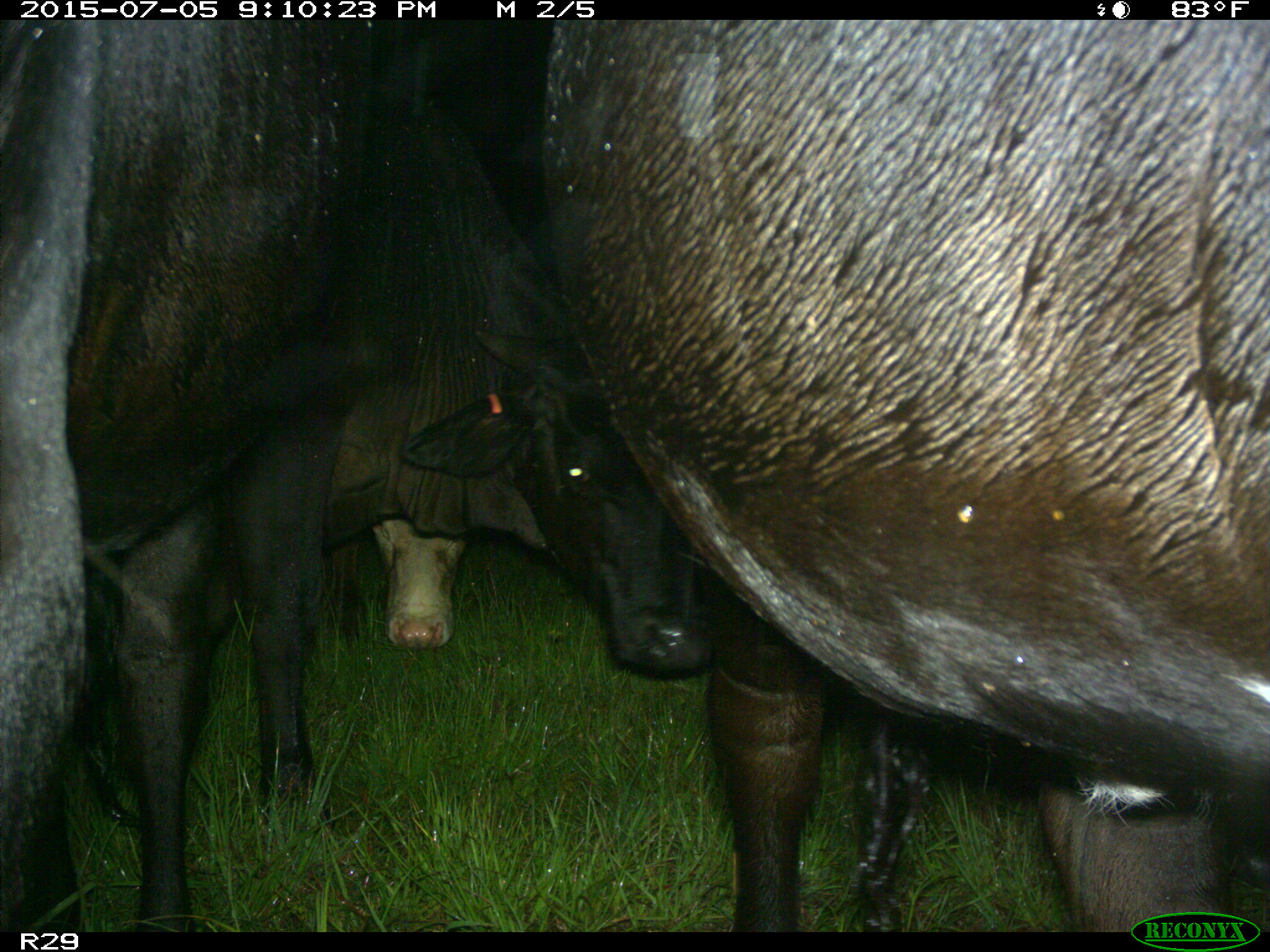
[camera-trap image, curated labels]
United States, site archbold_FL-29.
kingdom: Animalia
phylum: Chordata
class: Mammalia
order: Artiodactyla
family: Bovidae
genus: Bos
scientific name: Bos taurus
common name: domestic cow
Bos taurus (domestic cow).